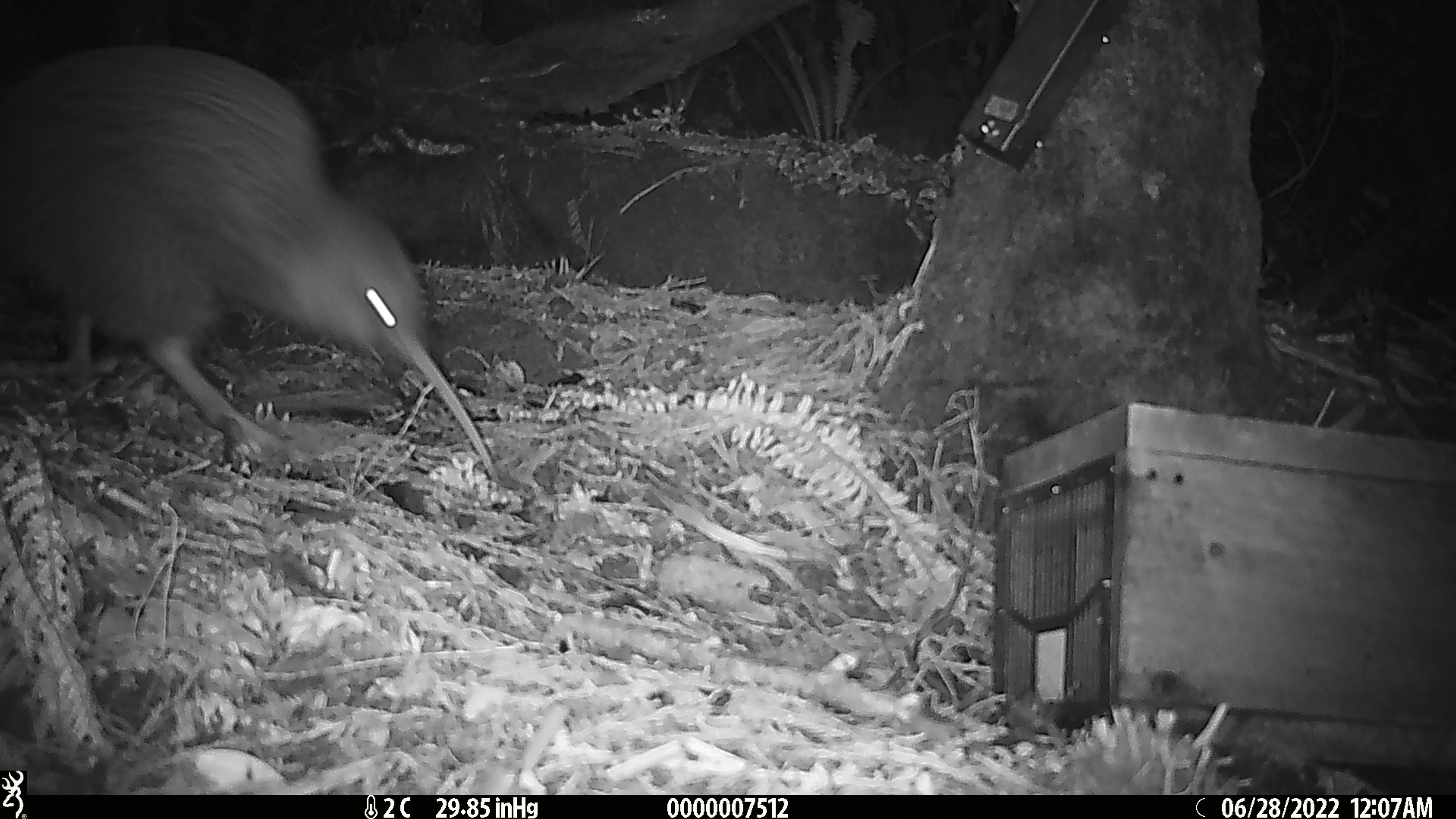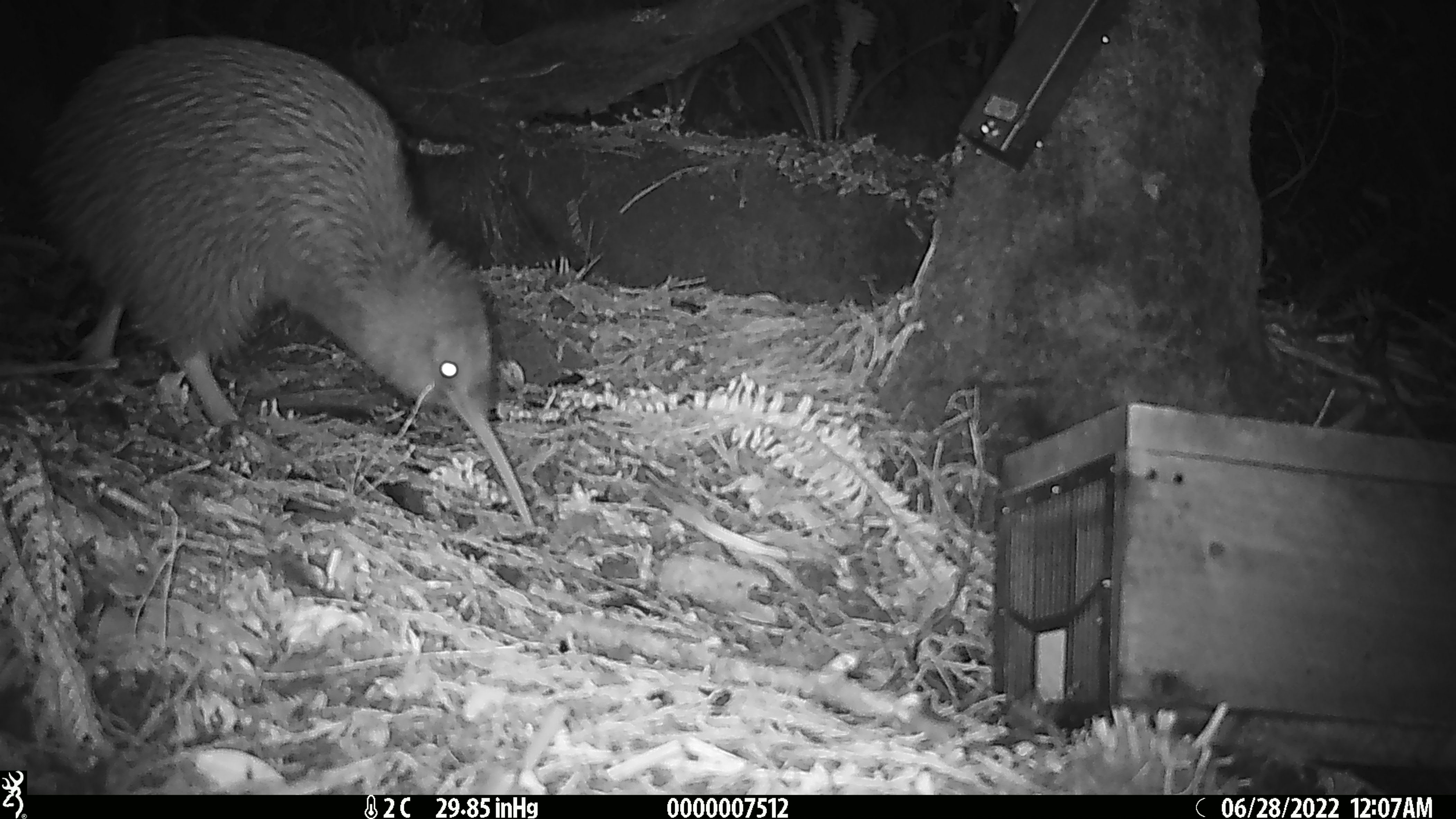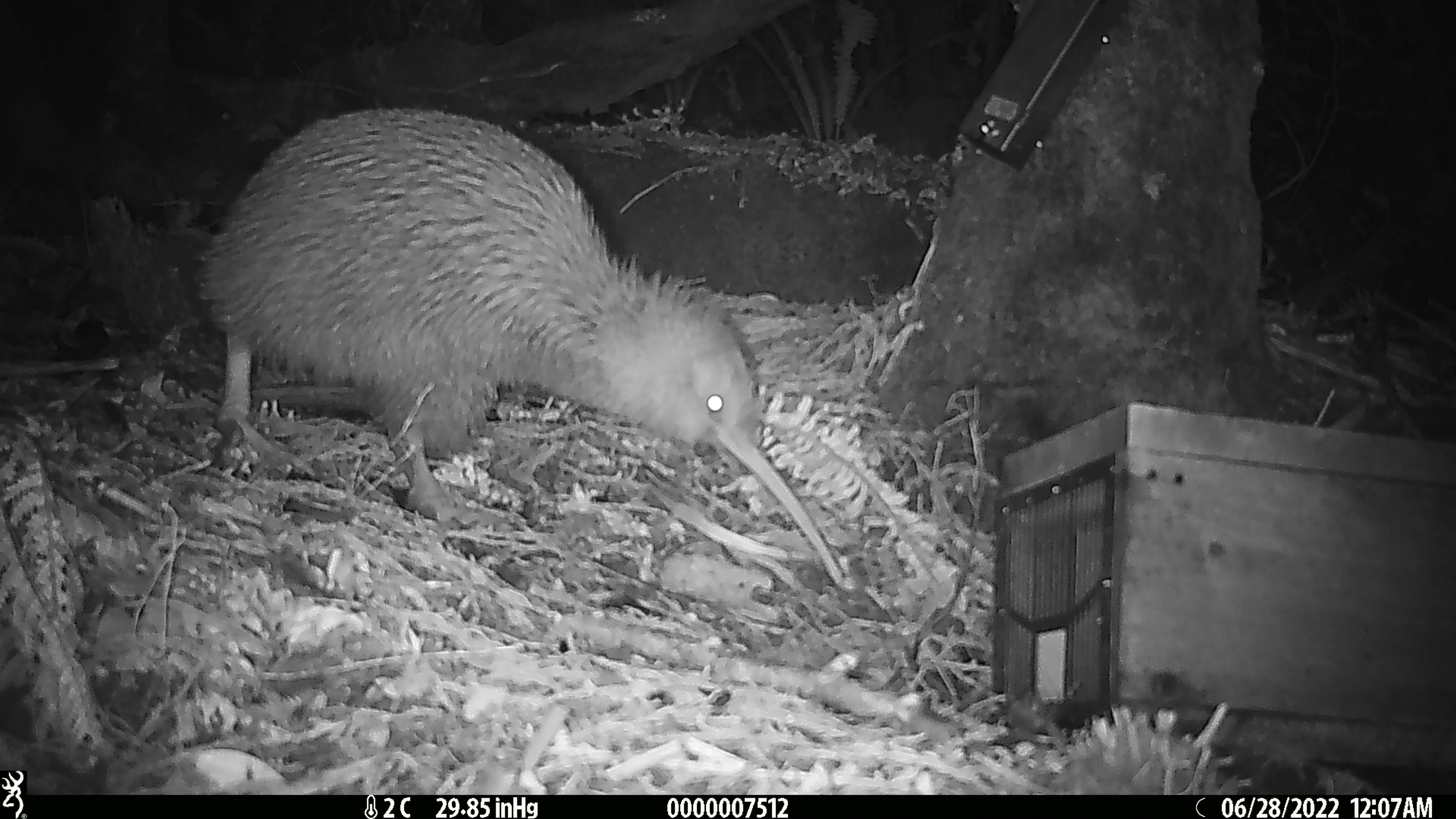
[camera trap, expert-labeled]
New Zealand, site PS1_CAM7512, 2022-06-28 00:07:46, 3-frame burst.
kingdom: Animalia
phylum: Chordata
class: Aves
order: Apterygiformes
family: Apterygidae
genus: Apteryx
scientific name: Apteryx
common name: kiwi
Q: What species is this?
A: Kiwi (Apteryx).